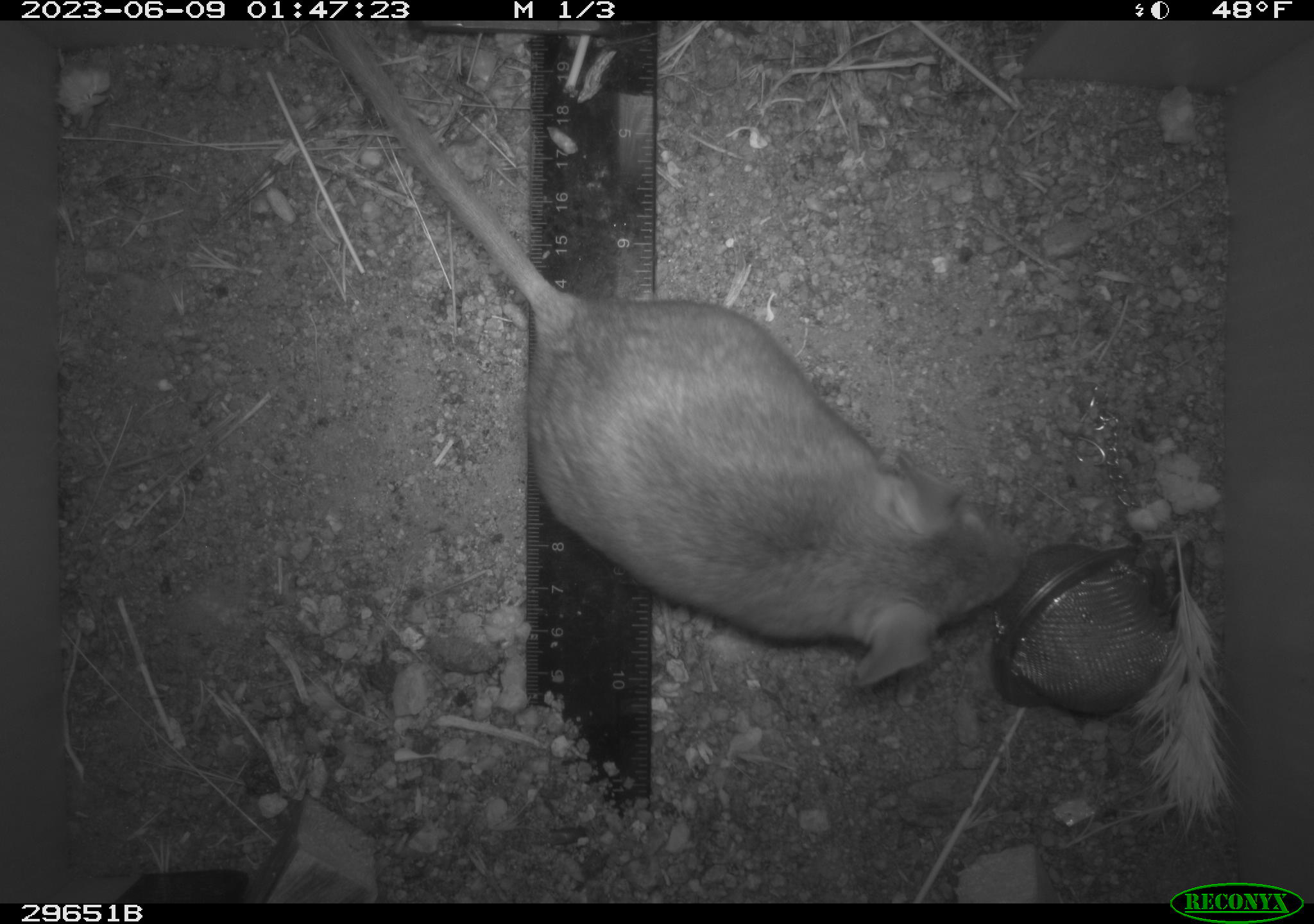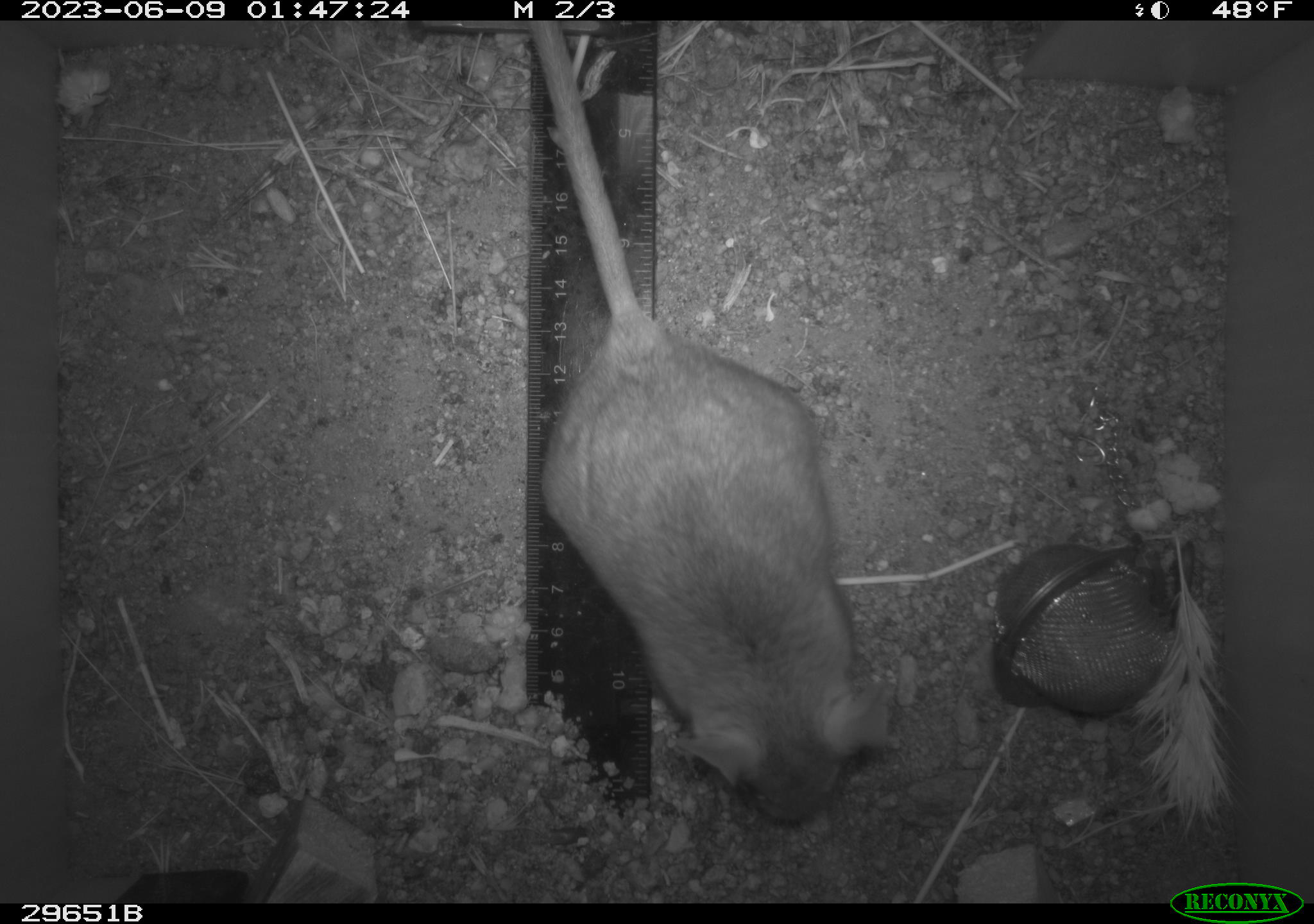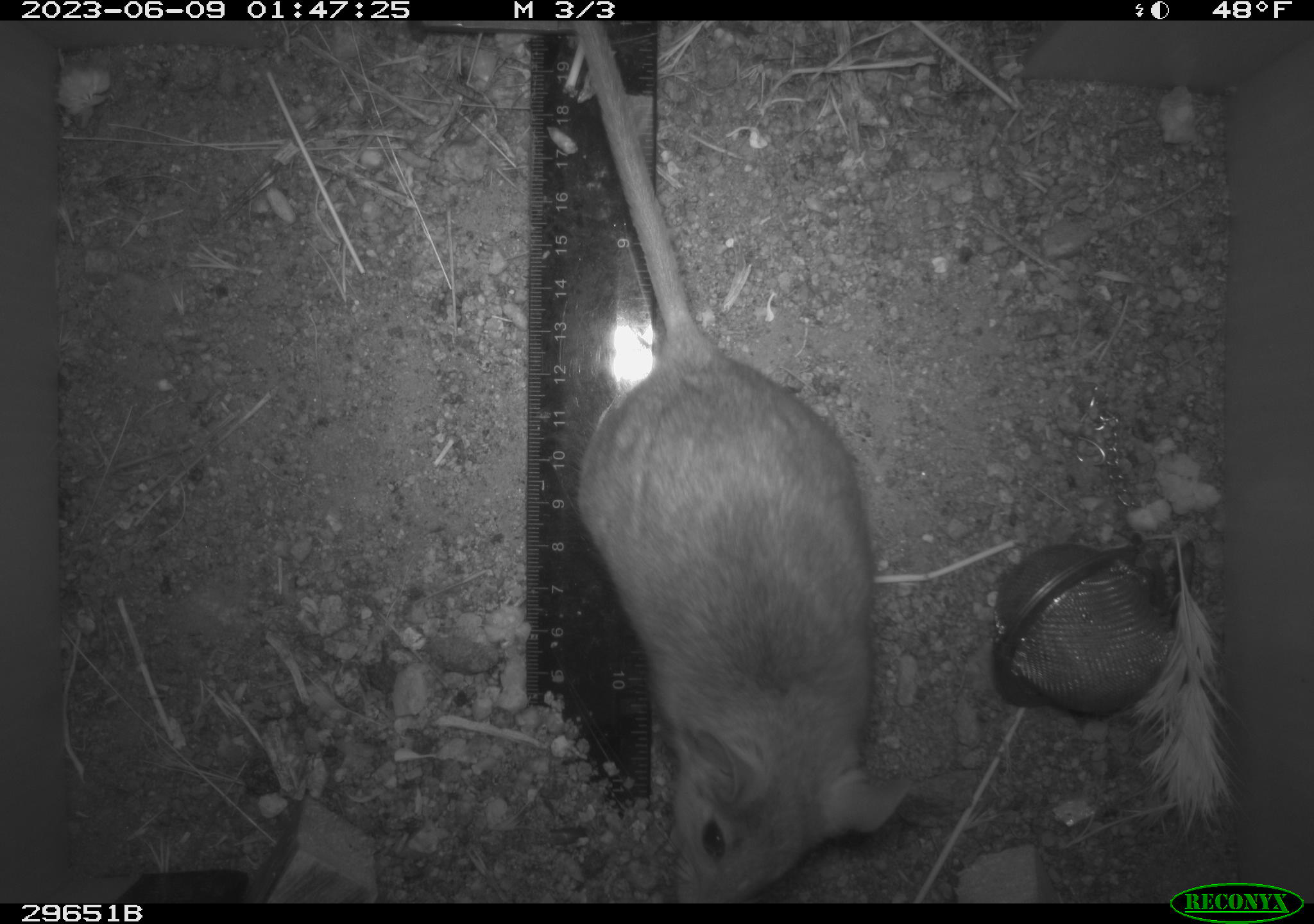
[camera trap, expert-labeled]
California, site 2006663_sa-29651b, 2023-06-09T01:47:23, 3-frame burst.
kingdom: Animalia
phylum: Chordata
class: Mammalia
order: Rodentia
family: Cricetidae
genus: Neotoma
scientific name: Neotoma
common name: pack rat or woodrat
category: neotoma species